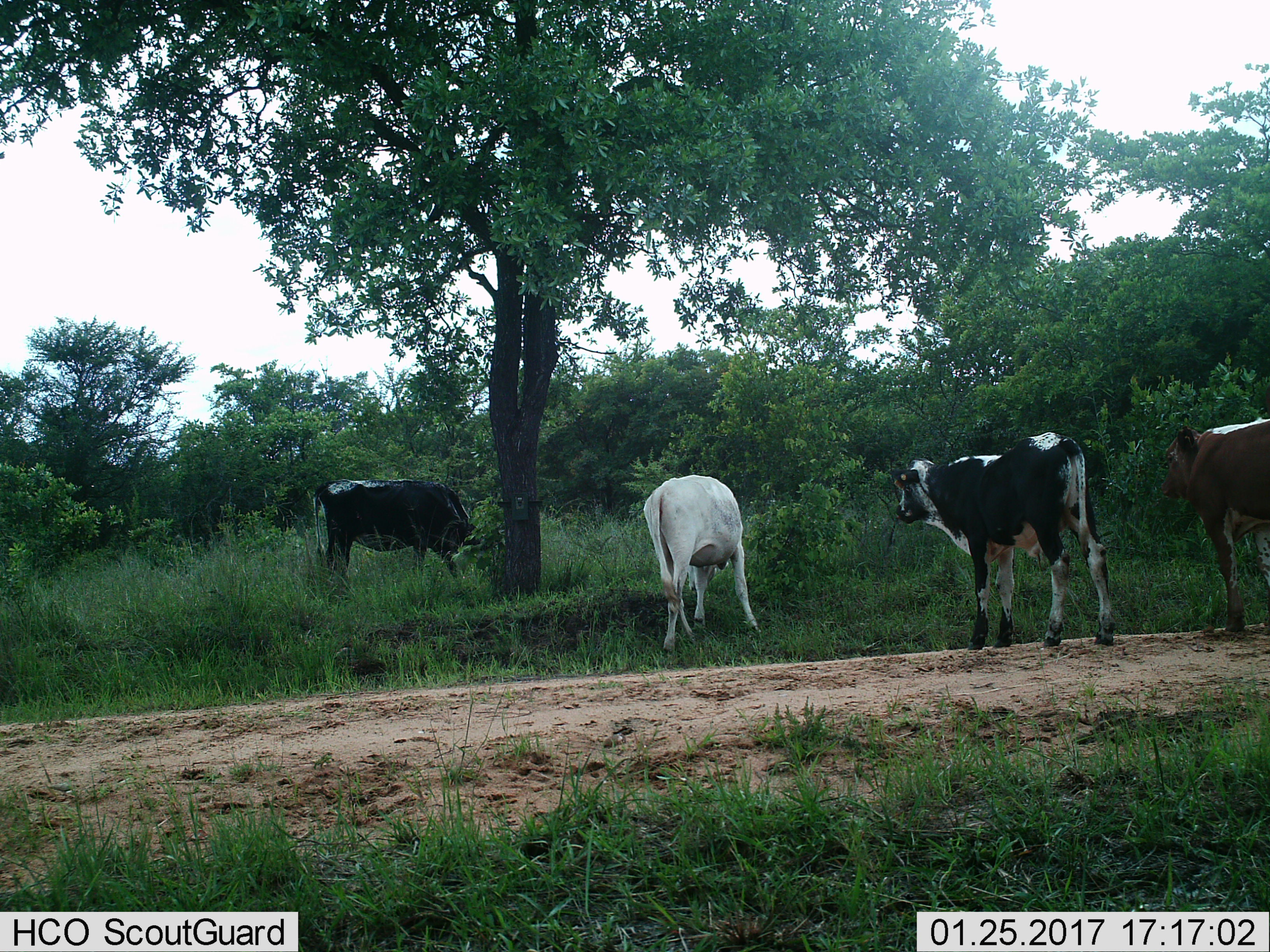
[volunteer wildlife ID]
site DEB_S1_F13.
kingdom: Animalia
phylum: Chordata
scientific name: Vertebrata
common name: domestic animal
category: domesticanimal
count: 4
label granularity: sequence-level